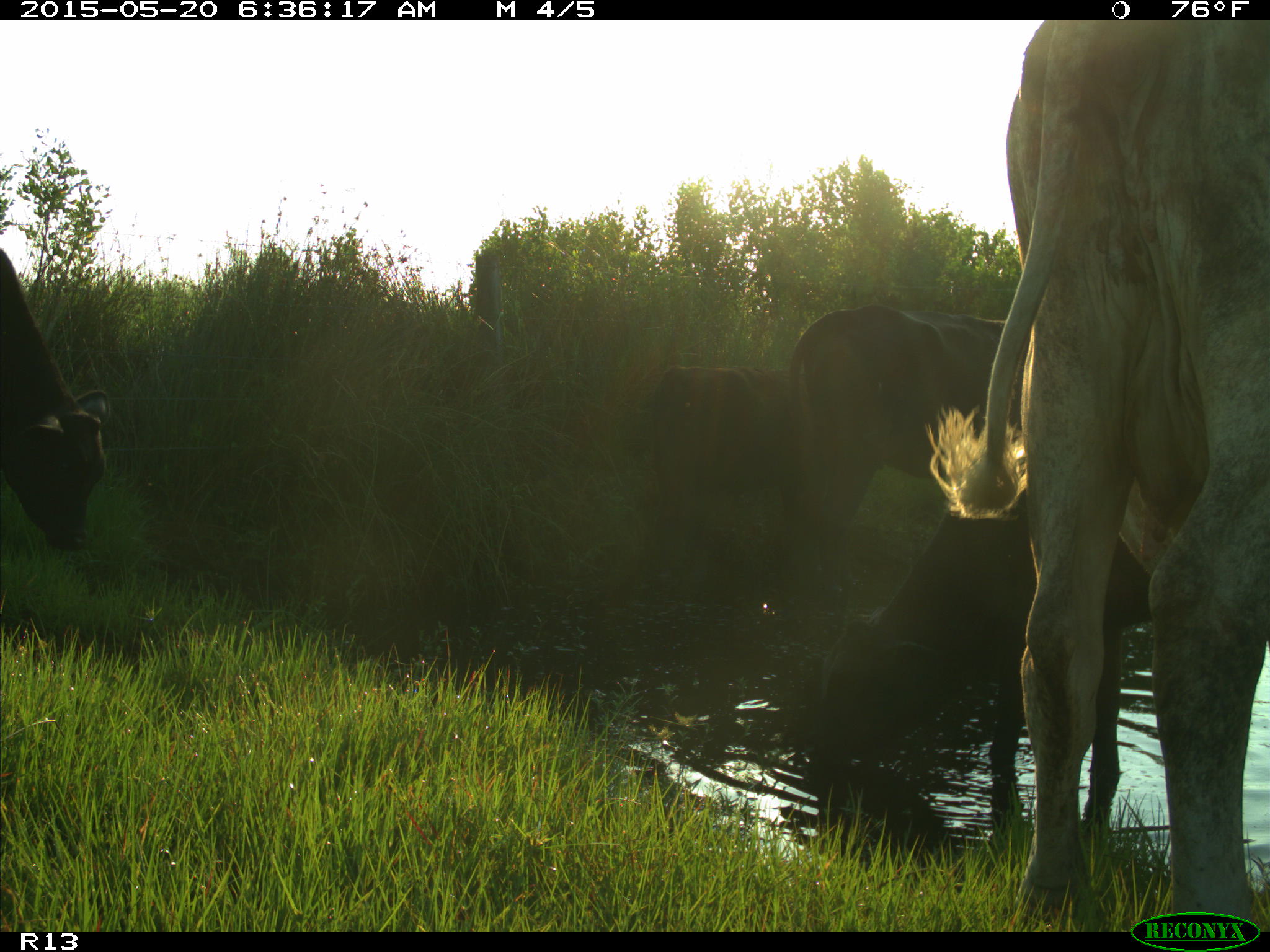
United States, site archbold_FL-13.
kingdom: Animalia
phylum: Chordata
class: Mammalia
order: Artiodactyla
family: Bovidae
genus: Bos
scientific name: Bos taurus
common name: domestic cow